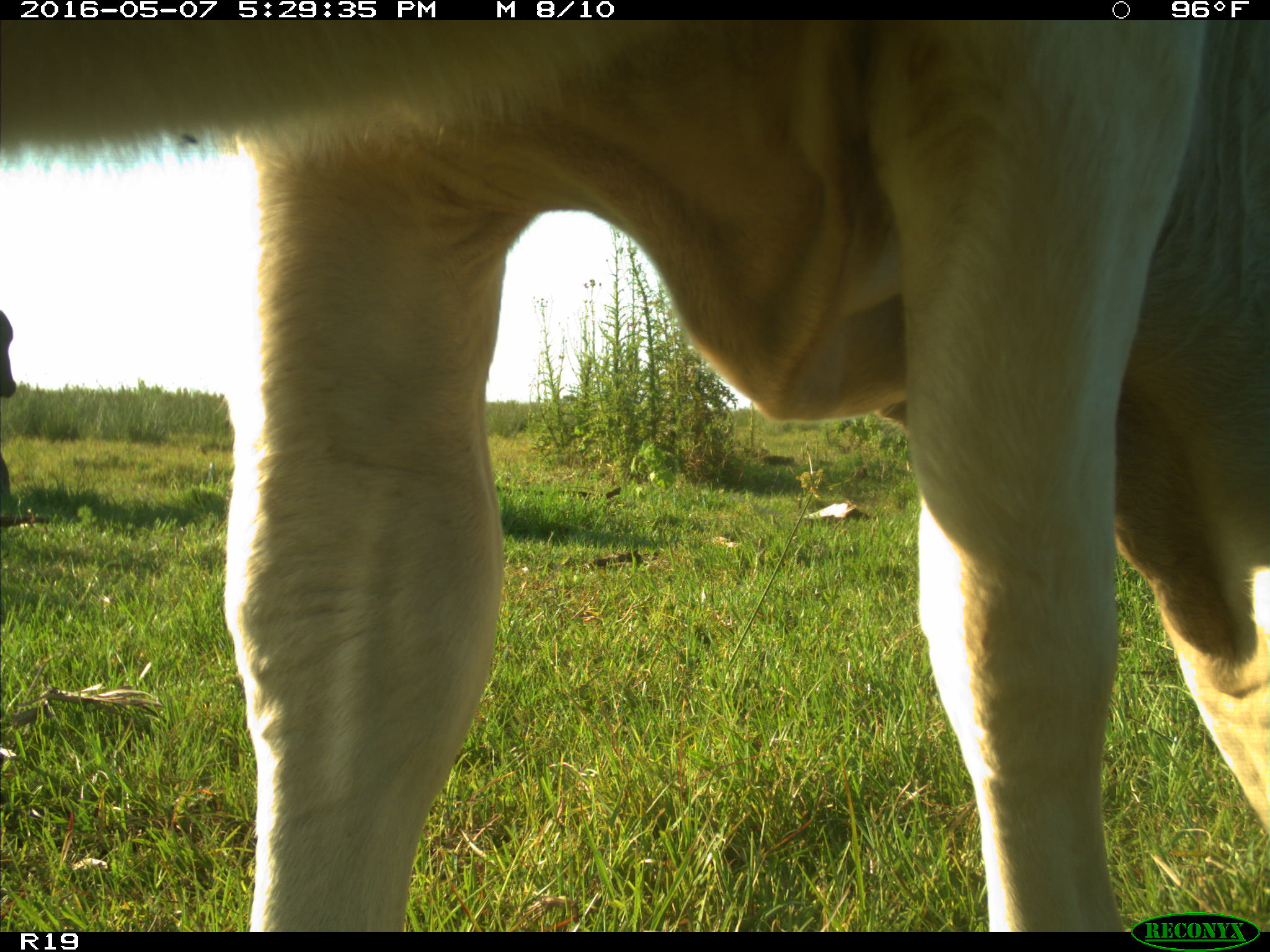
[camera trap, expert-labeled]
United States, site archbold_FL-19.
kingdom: Animalia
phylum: Chordata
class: Mammalia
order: Artiodactyla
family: Bovidae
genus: Bos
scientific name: Bos taurus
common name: domestic cow